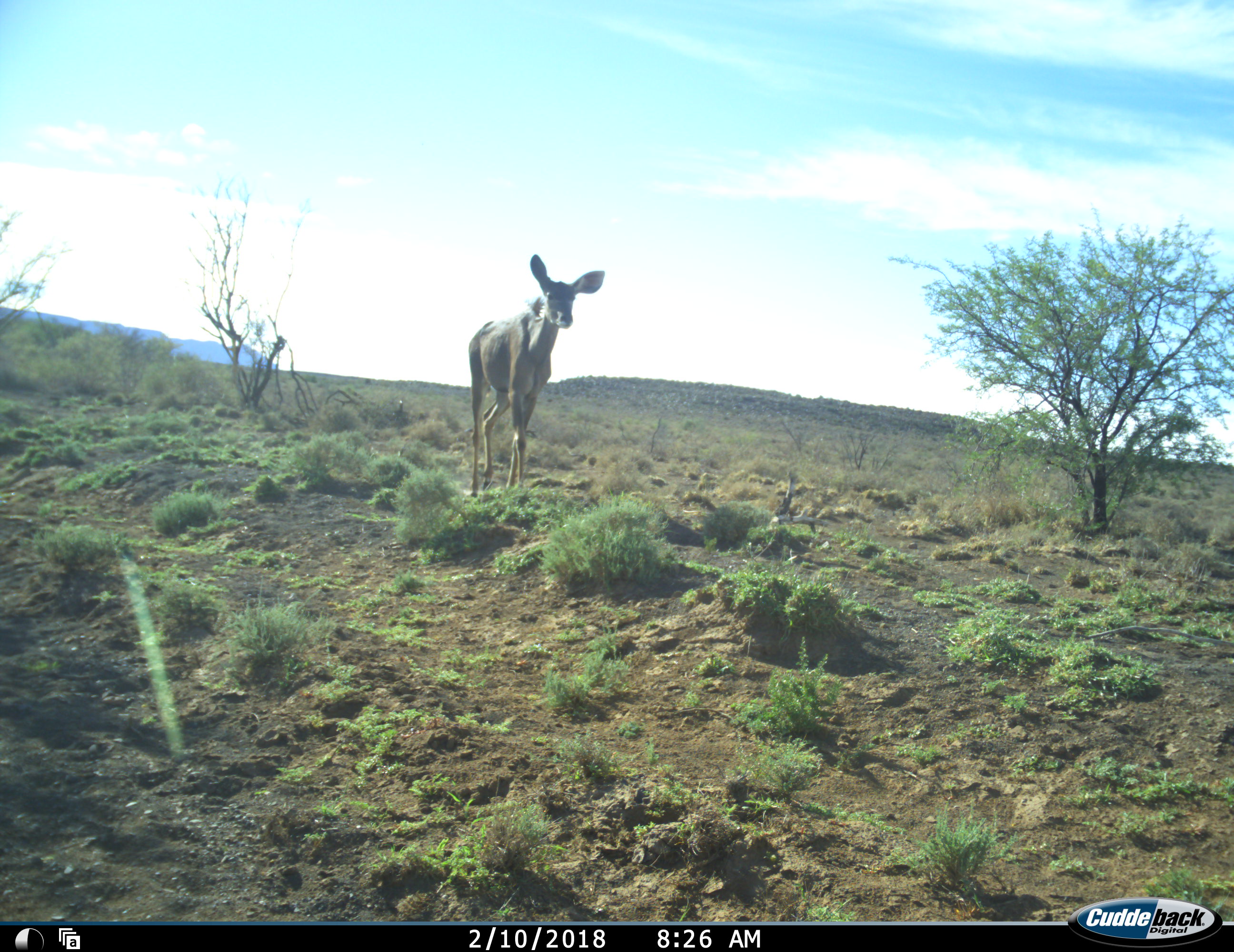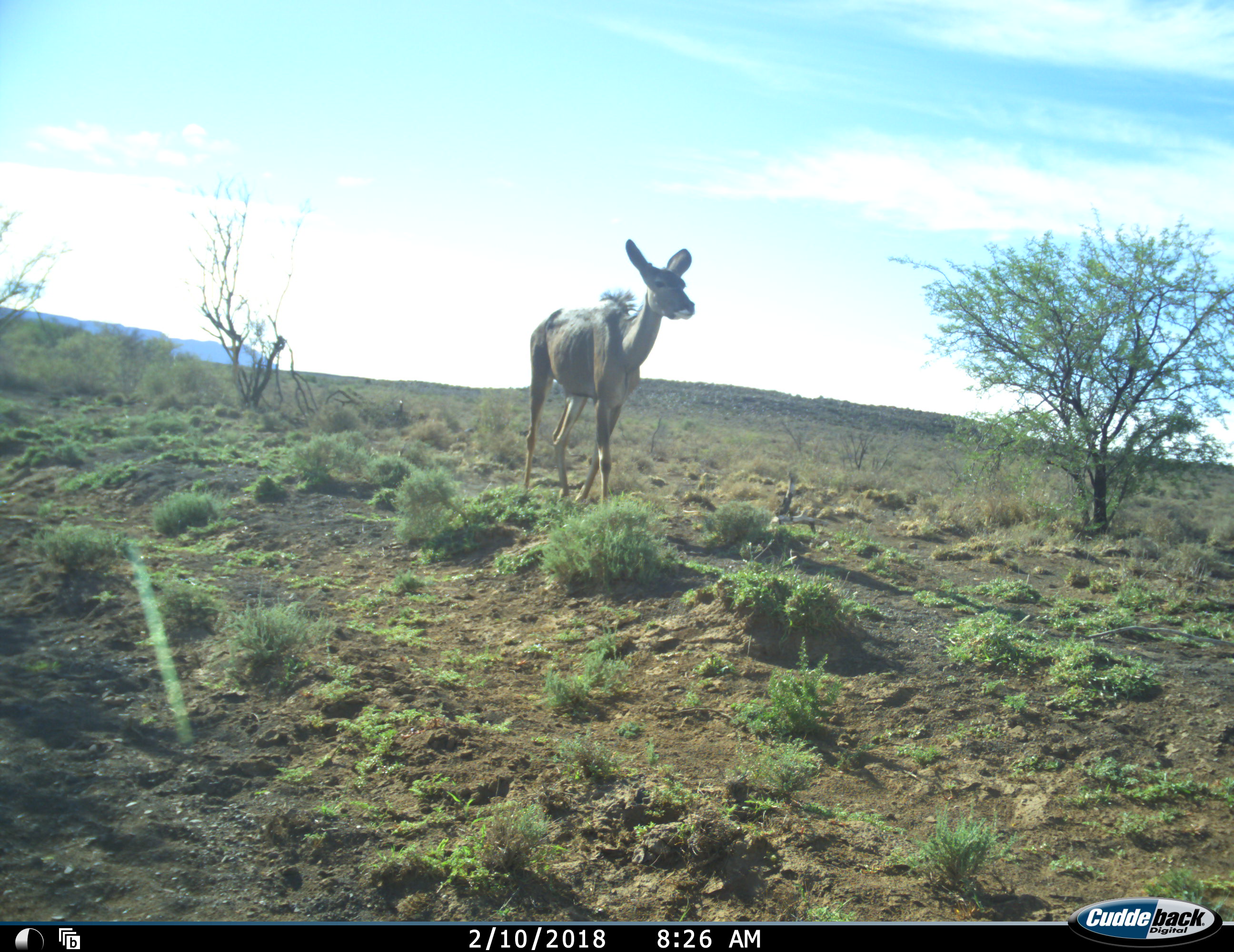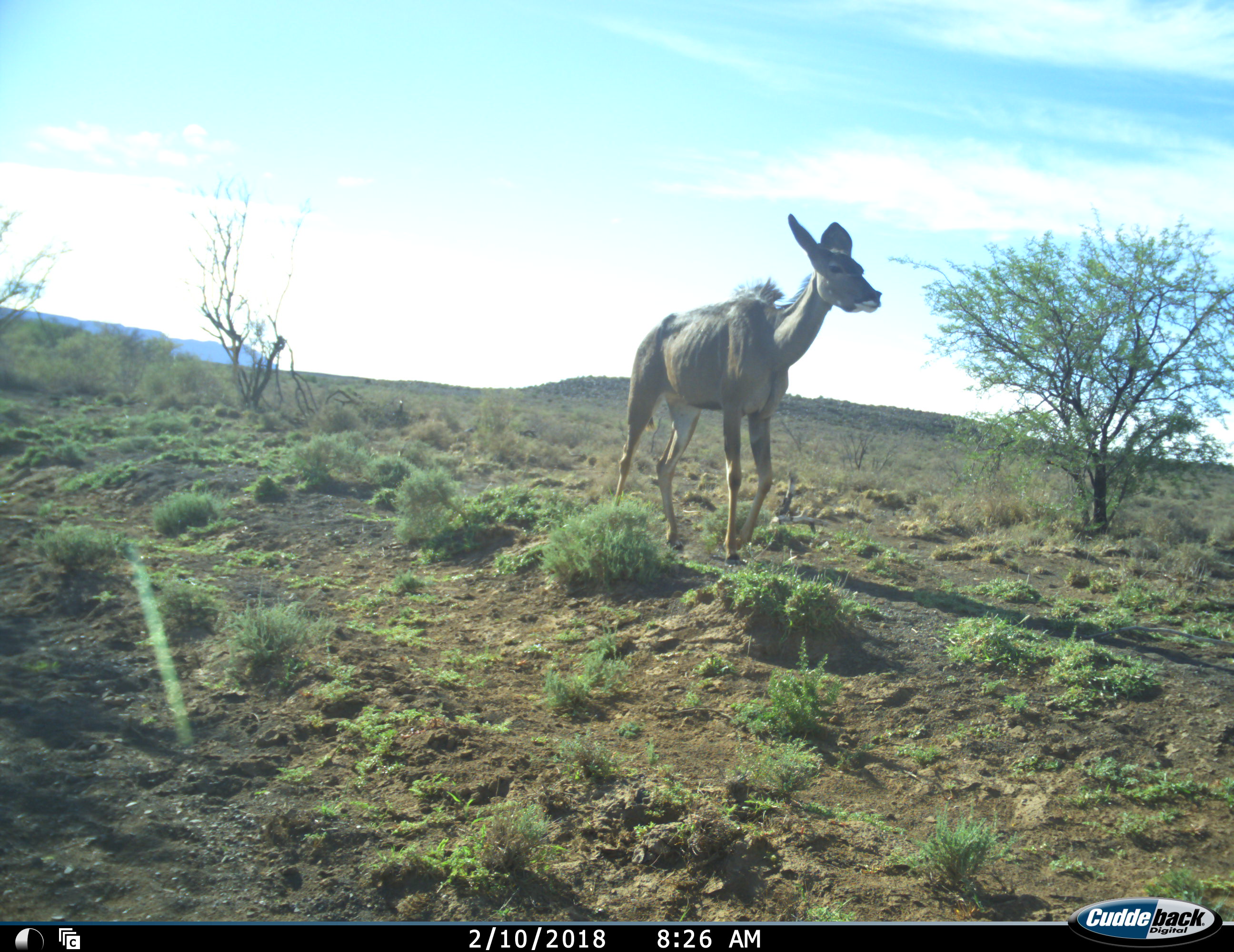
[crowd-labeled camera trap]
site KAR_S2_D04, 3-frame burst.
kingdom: Animalia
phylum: Chordata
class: Mammalia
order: Artiodactyla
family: Bovidae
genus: Tragelaphus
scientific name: Tragelaphus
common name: kudu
Kudu (Tragelaphus), count 1. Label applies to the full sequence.